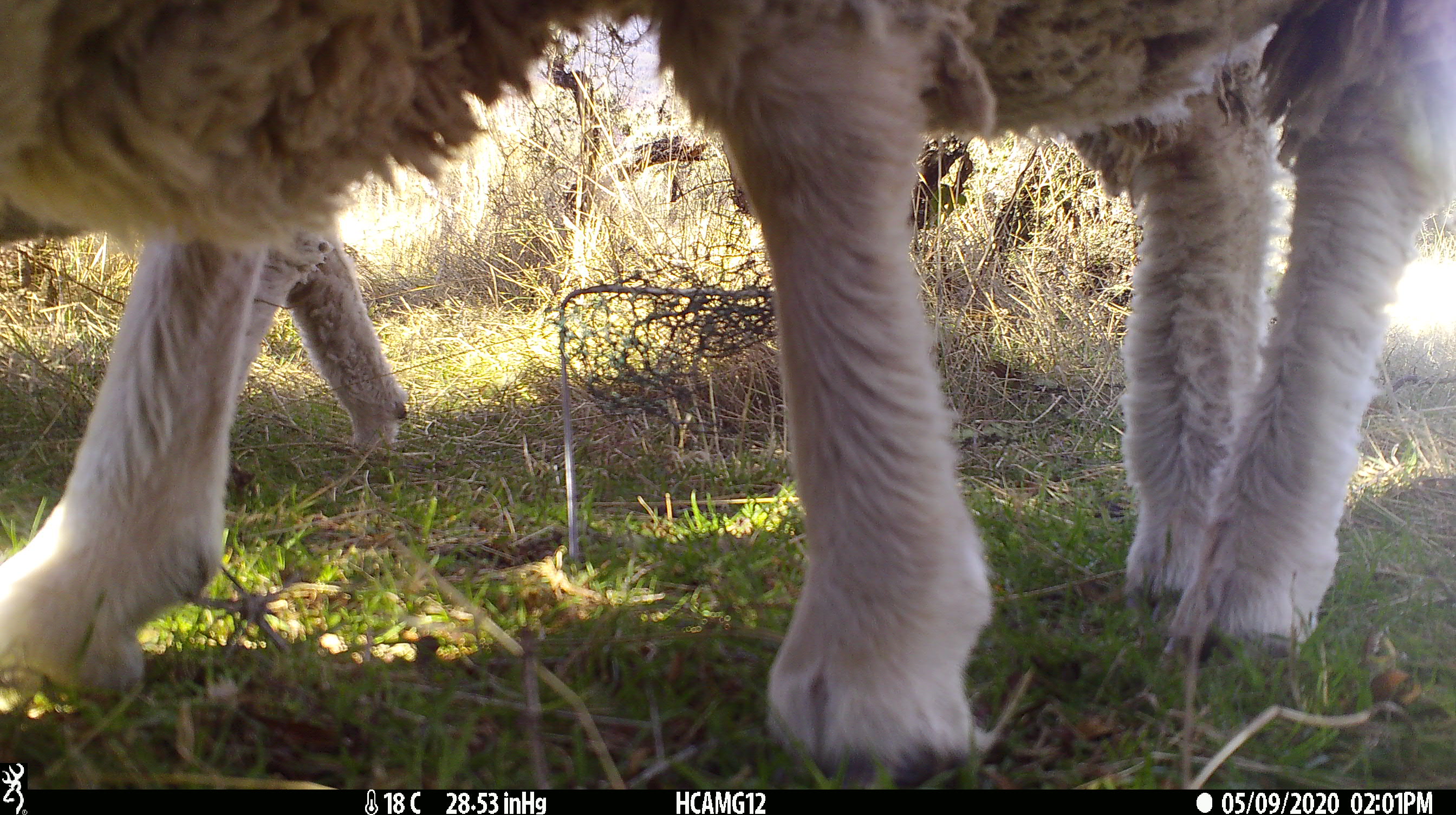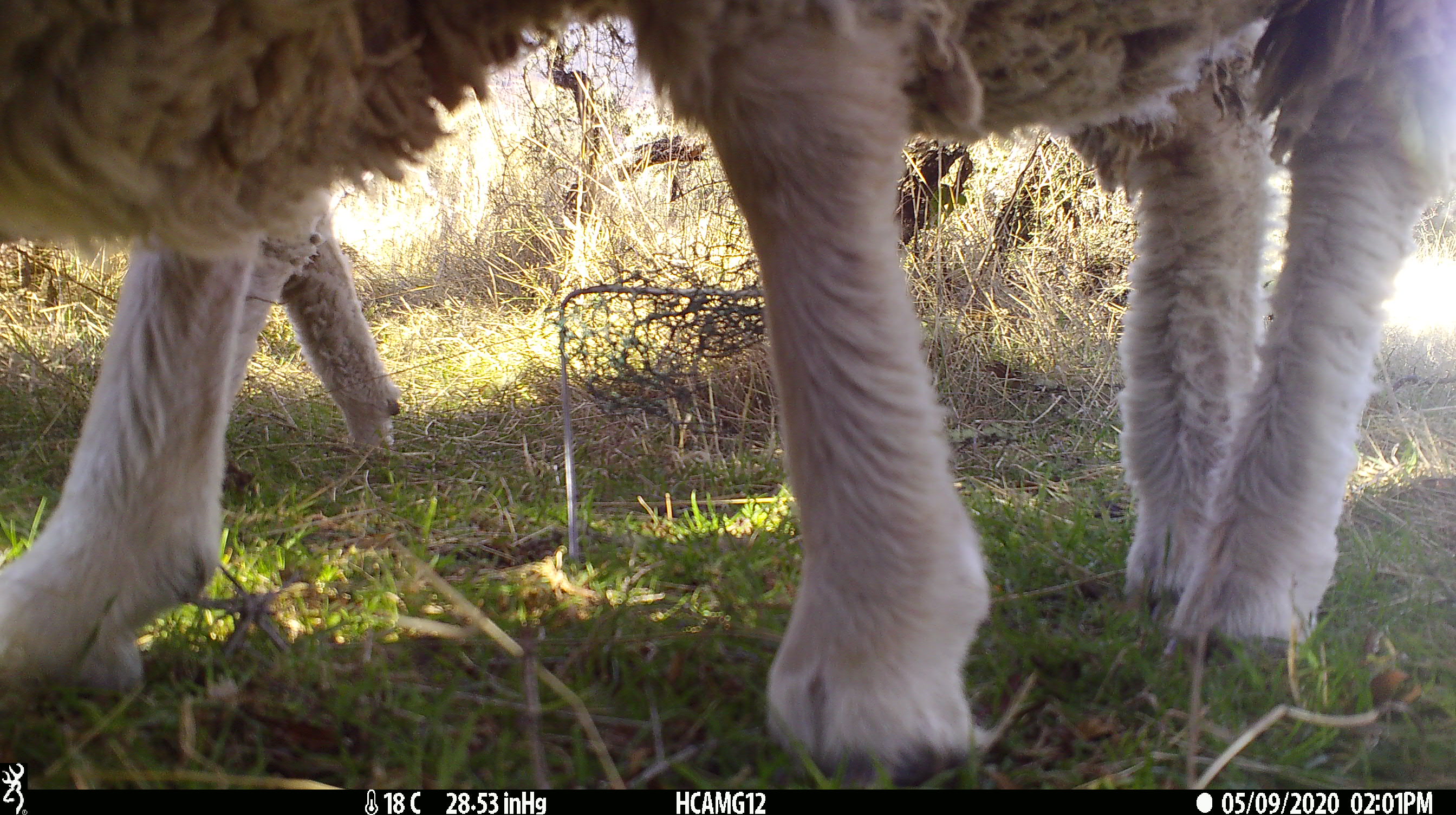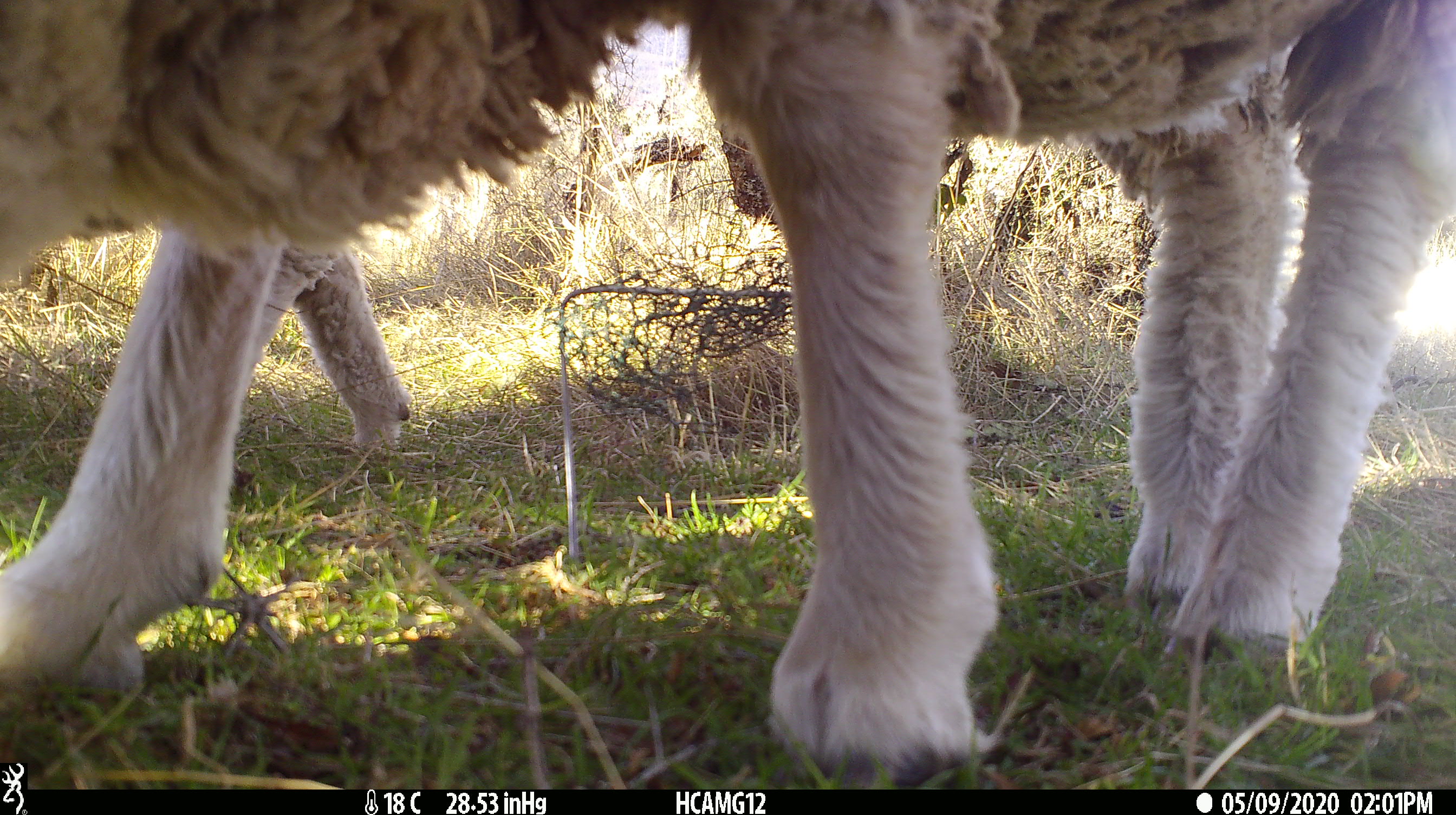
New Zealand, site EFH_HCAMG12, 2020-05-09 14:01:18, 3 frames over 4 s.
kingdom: Animalia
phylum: Chordata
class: Mammalia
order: Artiodactyla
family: Bovidae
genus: Ovis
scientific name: Ovis aries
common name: domestic sheep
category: sheep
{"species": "sheep (domestic sheep) (Ovis aries)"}